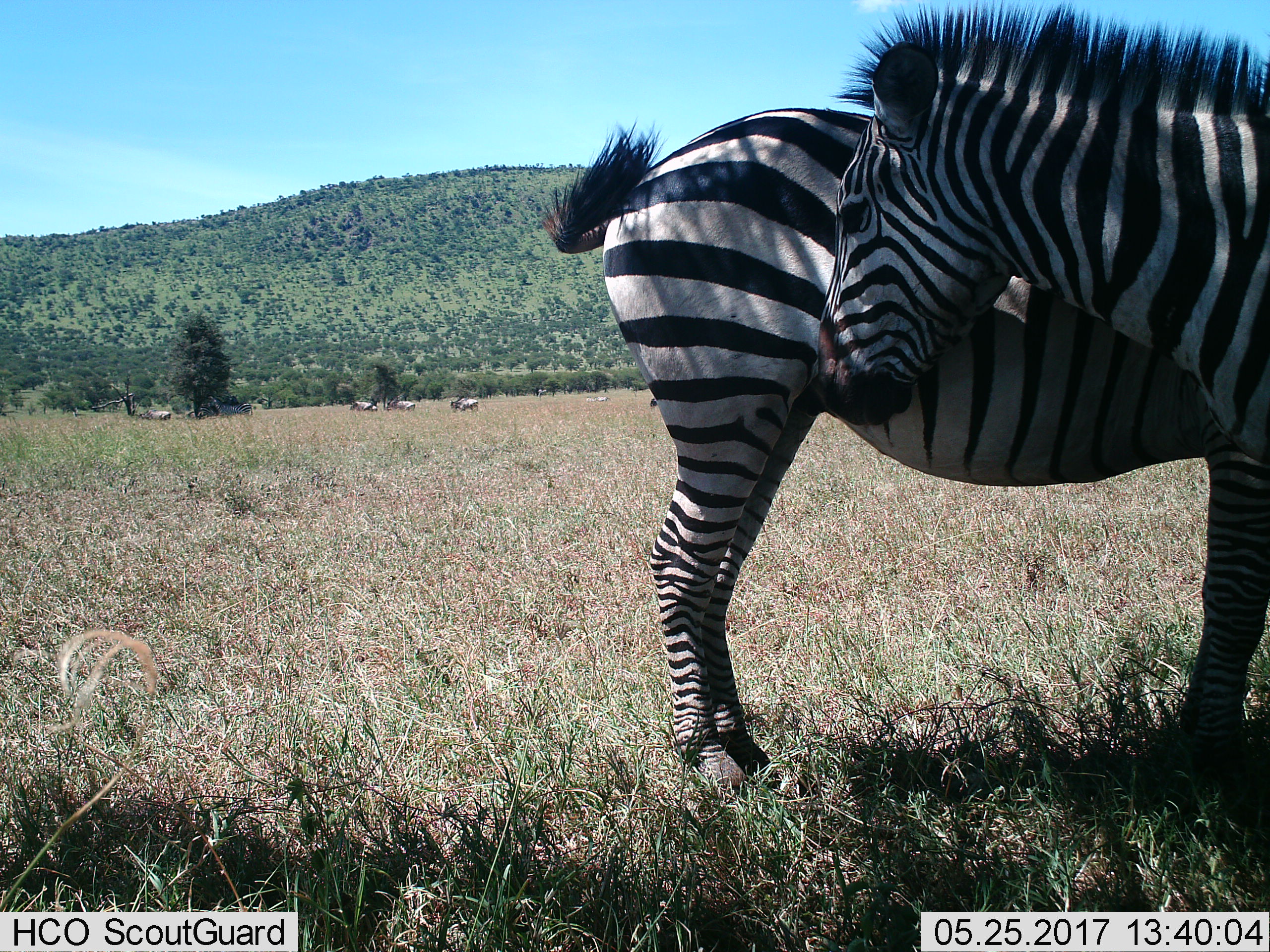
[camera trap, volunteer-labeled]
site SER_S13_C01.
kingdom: Animalia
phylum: Chordata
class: Mammalia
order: Perissodactyla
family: Equidae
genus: Equus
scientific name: Equus quagga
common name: plains zebra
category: zebraplains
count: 2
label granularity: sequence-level